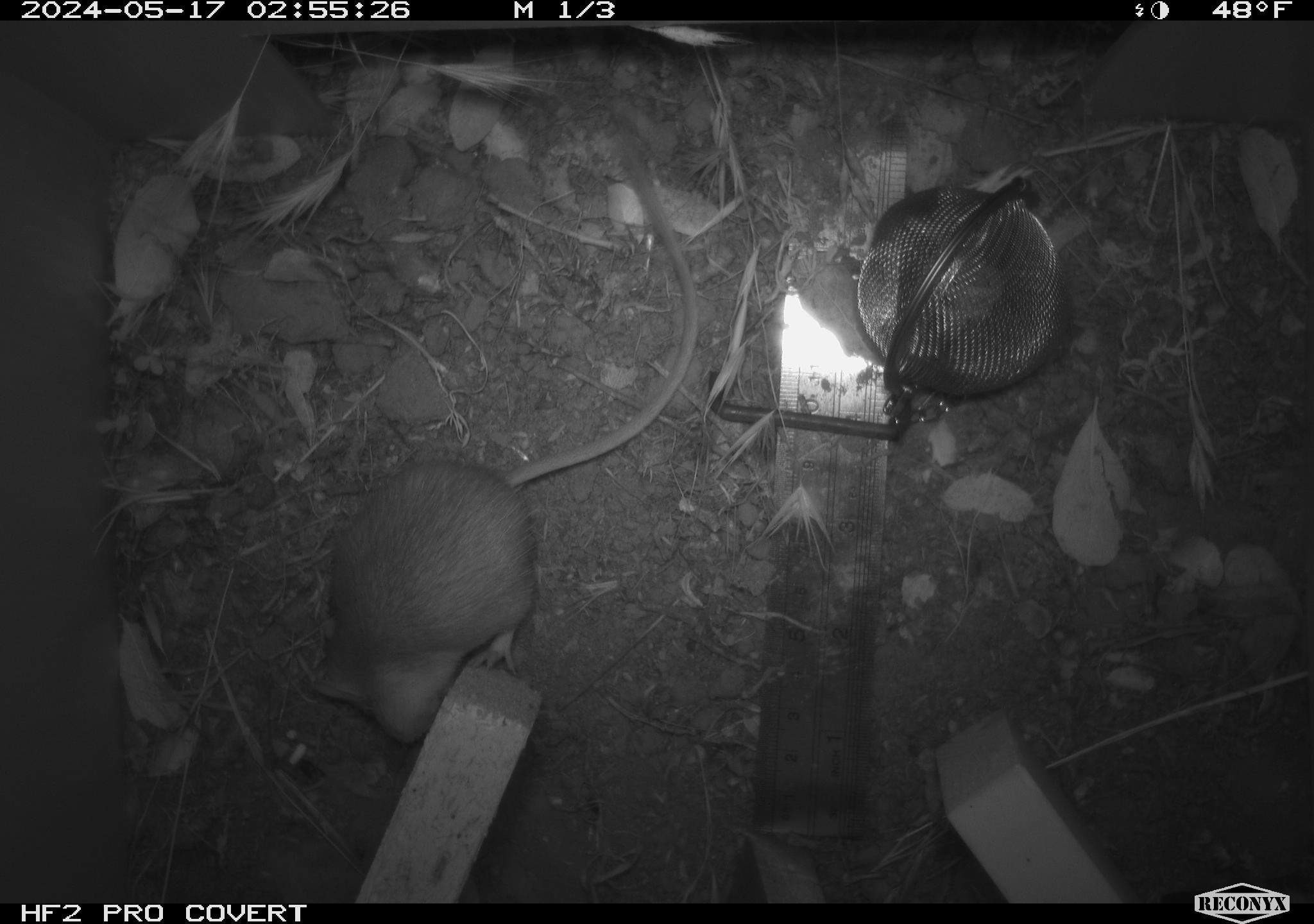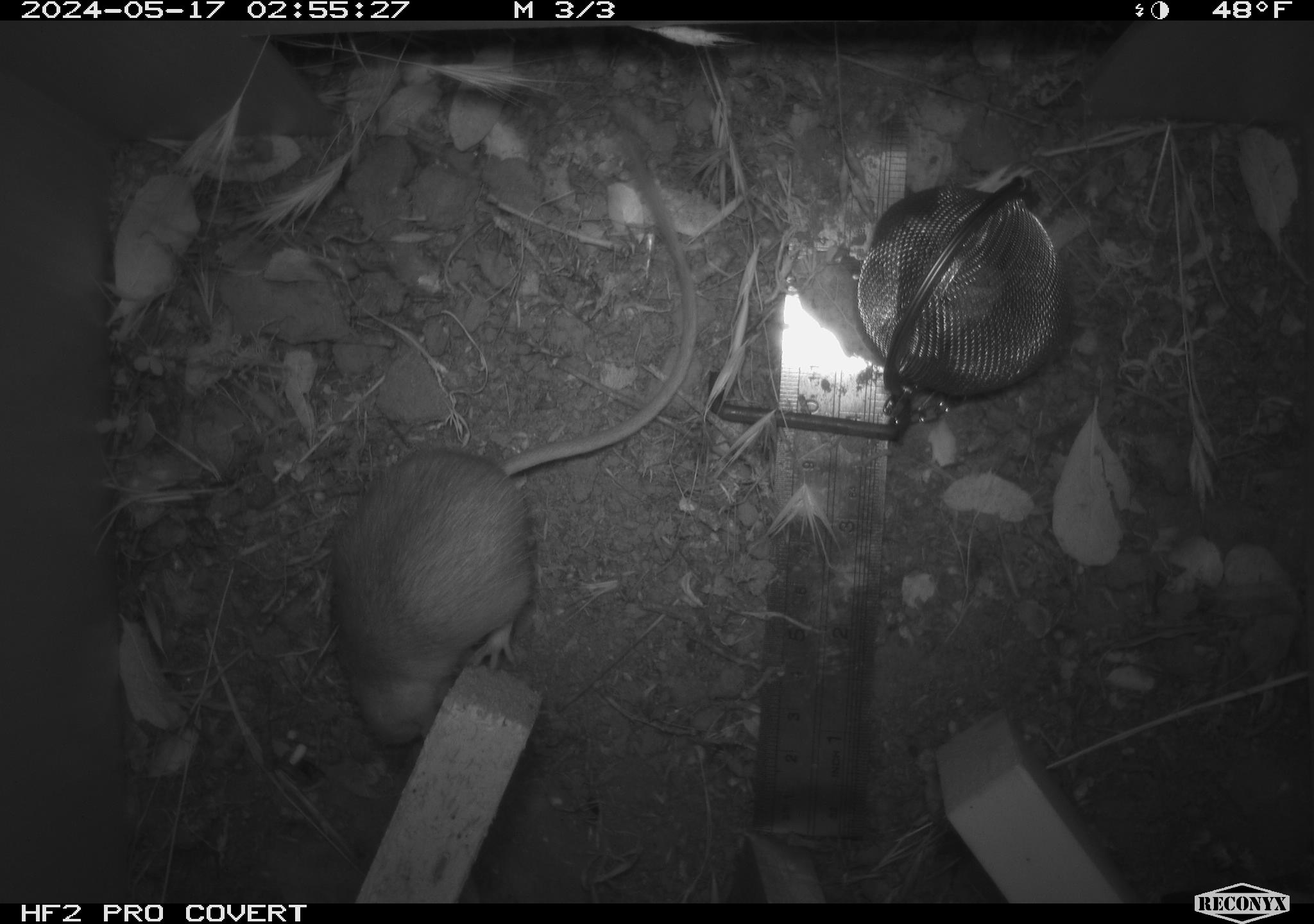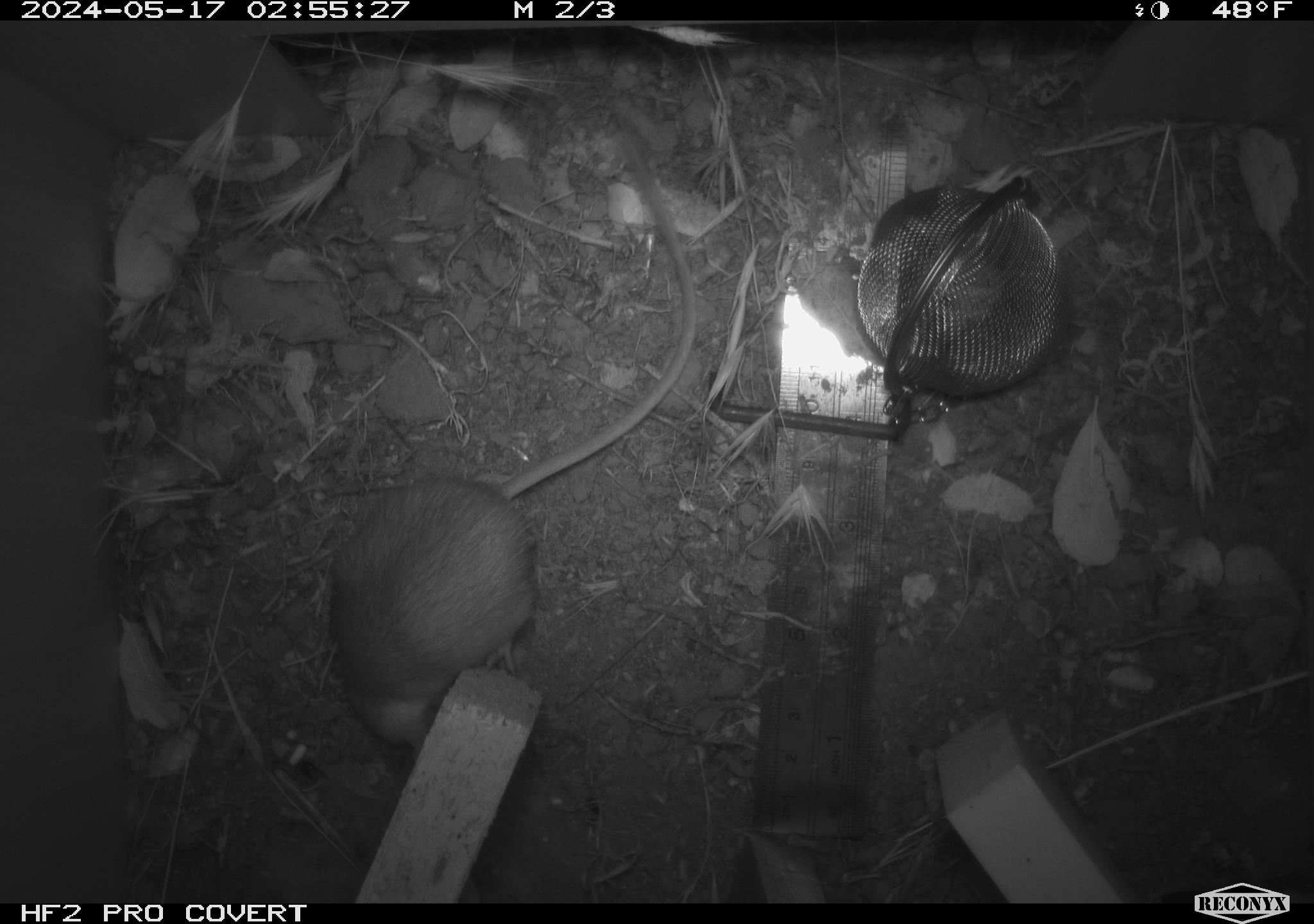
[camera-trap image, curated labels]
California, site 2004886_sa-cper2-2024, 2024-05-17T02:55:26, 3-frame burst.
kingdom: Animalia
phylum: Chordata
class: Mammalia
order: Rodentia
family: Heteromyidae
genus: Dipodomys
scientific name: Dipodomys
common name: kangaroo rats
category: dipodomys species